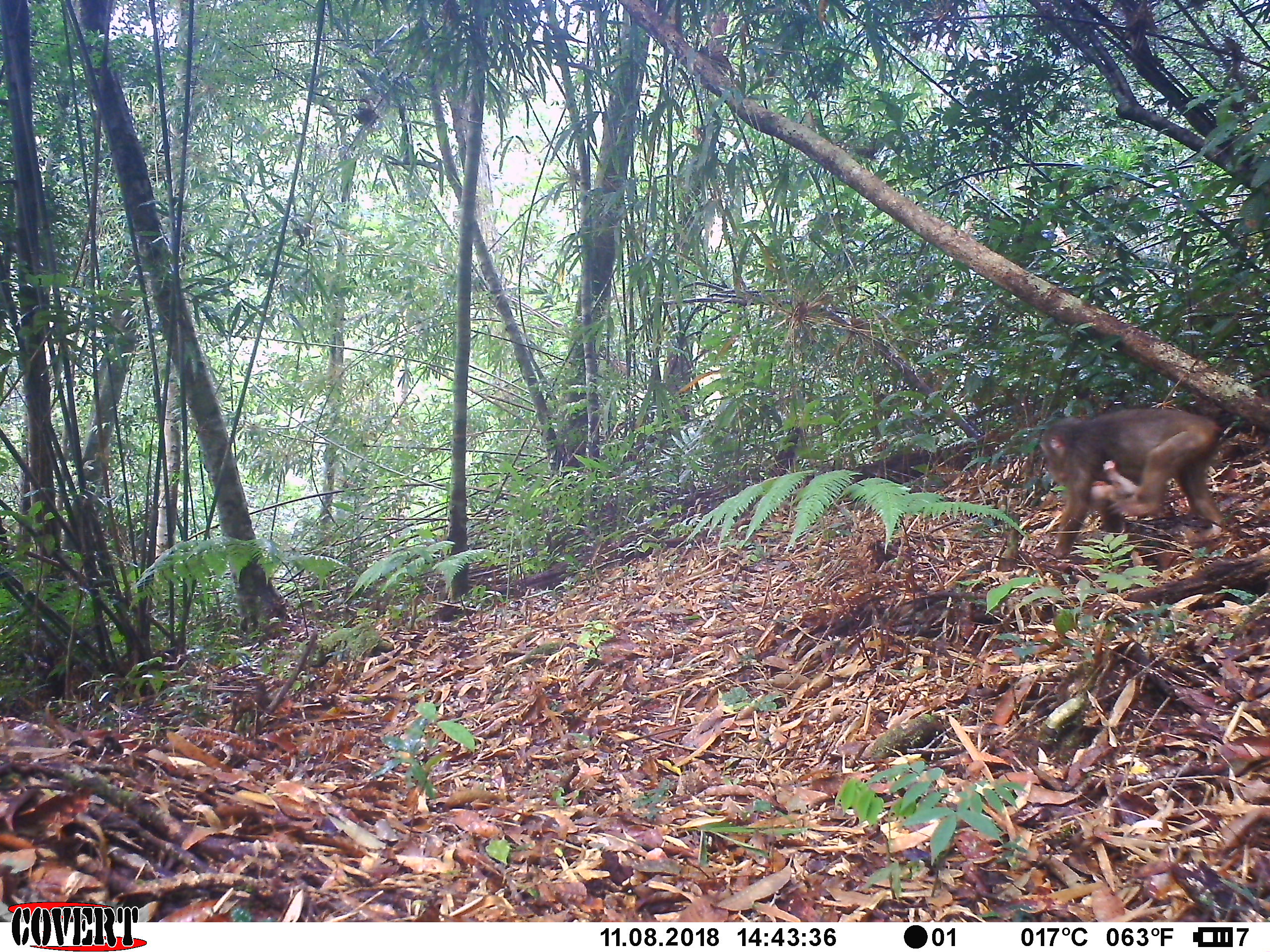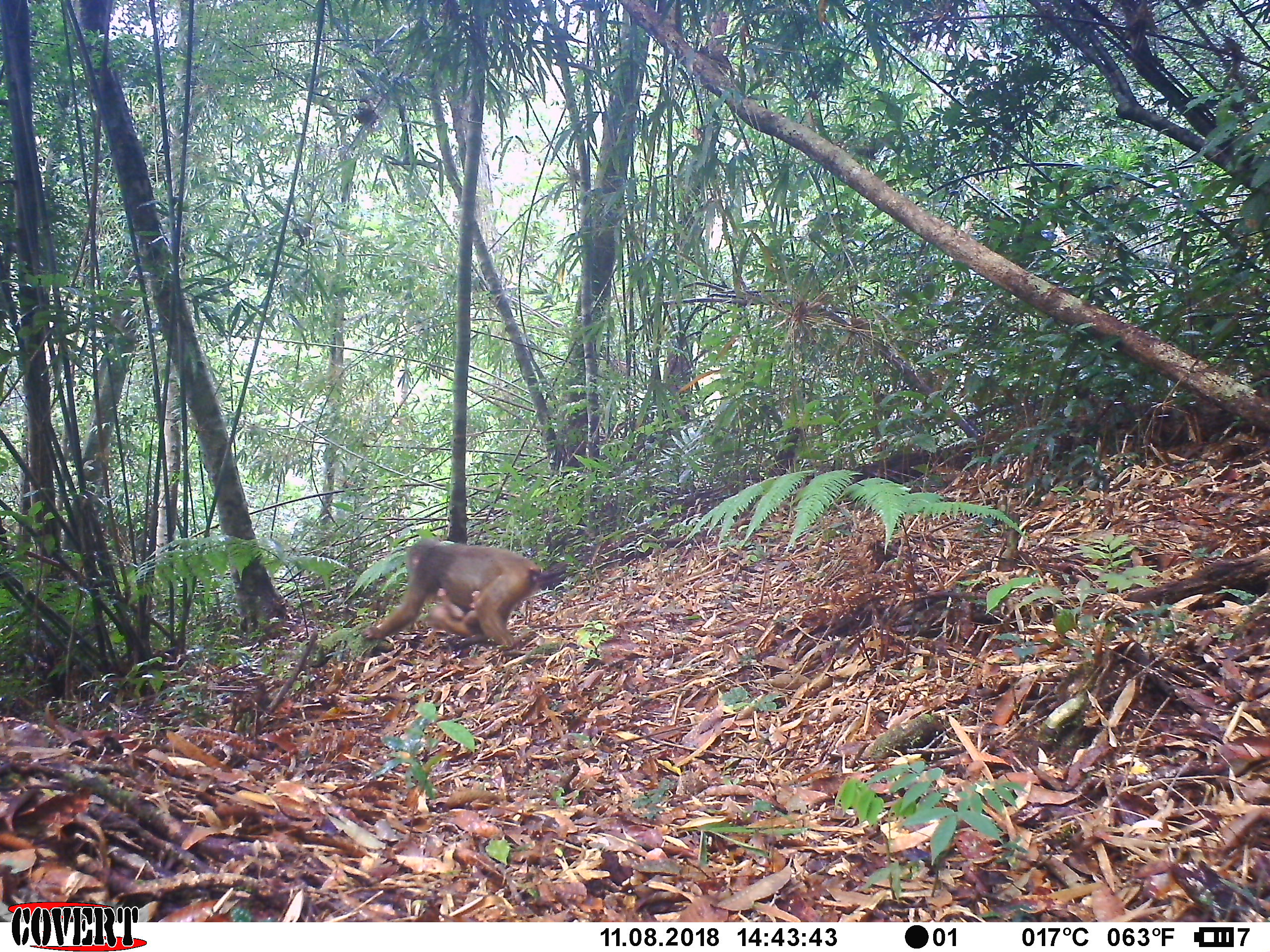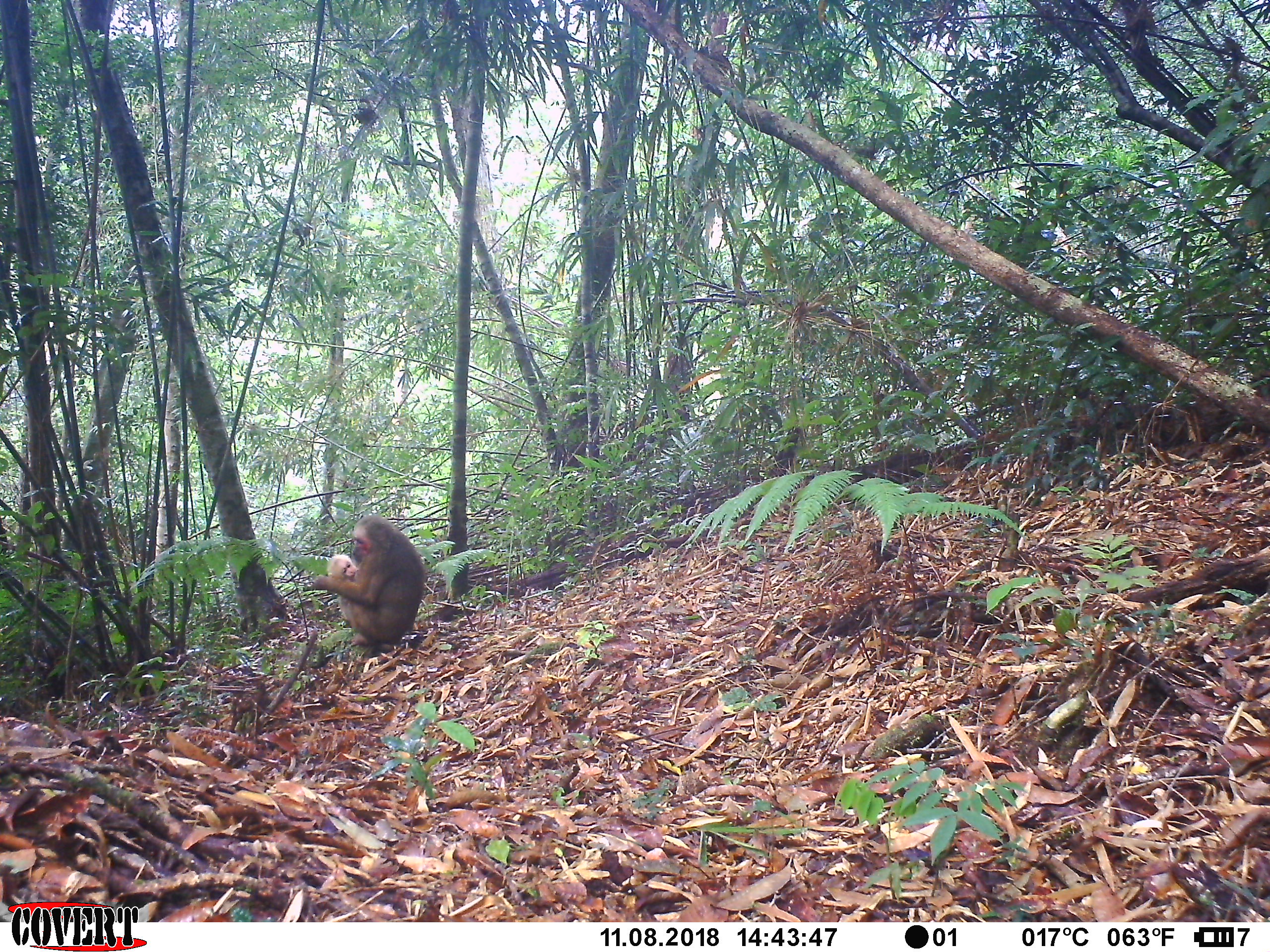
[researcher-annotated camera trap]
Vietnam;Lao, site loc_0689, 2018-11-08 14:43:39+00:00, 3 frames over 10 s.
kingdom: Animalia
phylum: Chordata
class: Mammalia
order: Primates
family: Cercopithecidae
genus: Macaca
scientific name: Macaca arctoides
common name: stump-tailed macaque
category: stump tailed macaque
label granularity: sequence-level